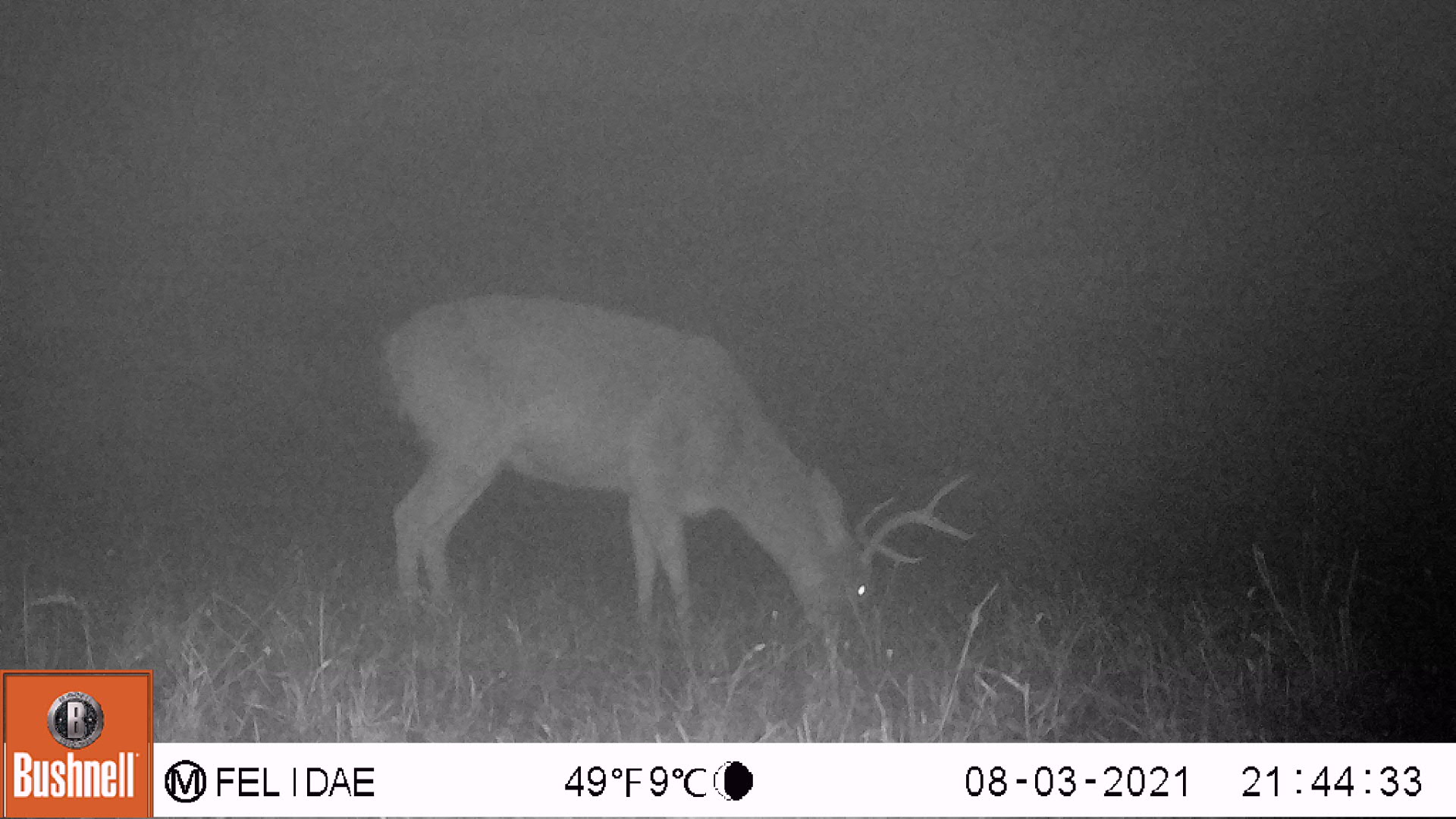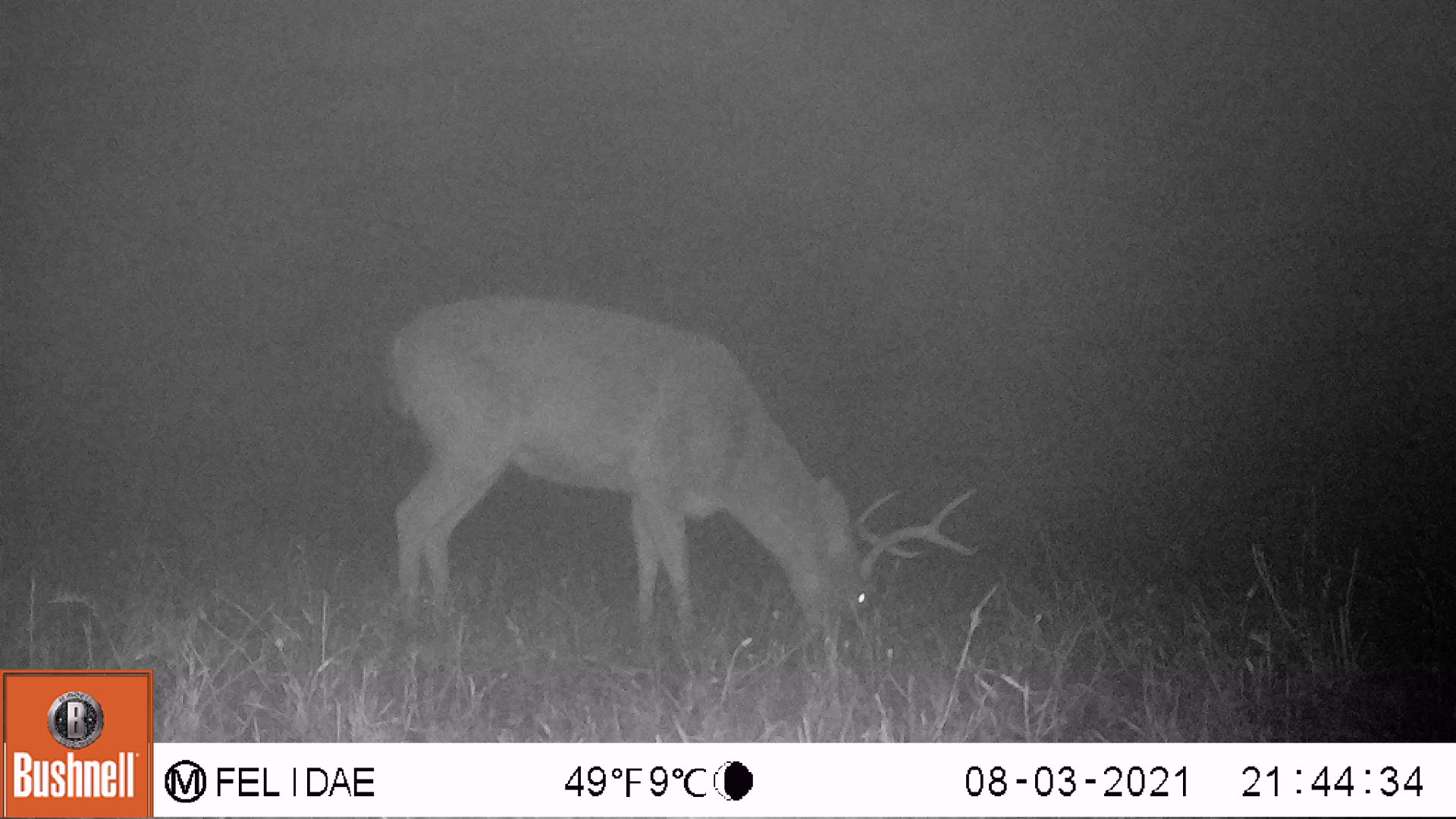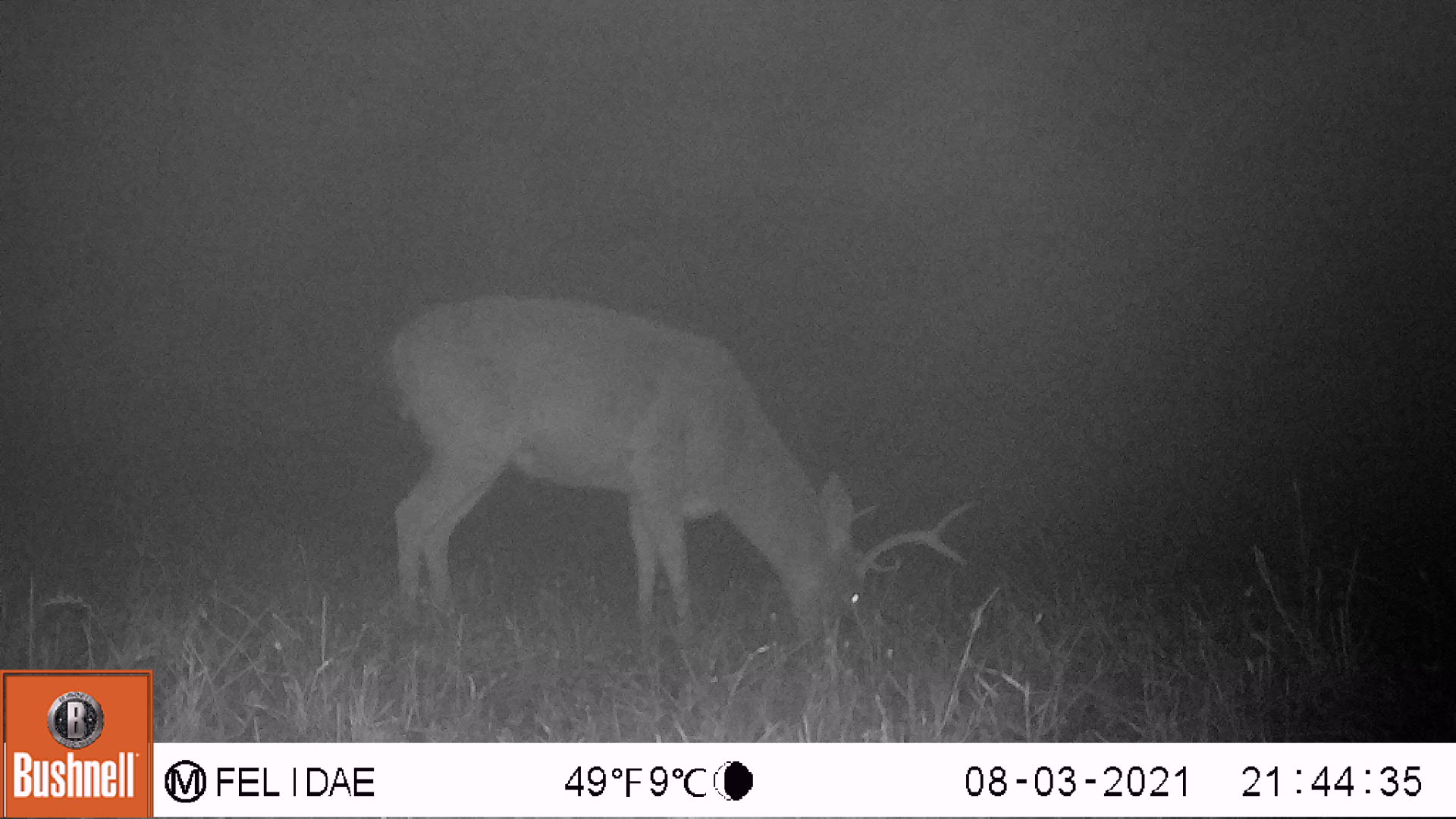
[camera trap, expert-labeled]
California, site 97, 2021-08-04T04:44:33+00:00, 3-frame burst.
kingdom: Animalia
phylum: Chordata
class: Mammalia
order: Artiodactyla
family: Cervidae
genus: Odocoileus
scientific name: Odocoileus hemionus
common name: mule deer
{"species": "mule deer (Odocoileus hemionus)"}